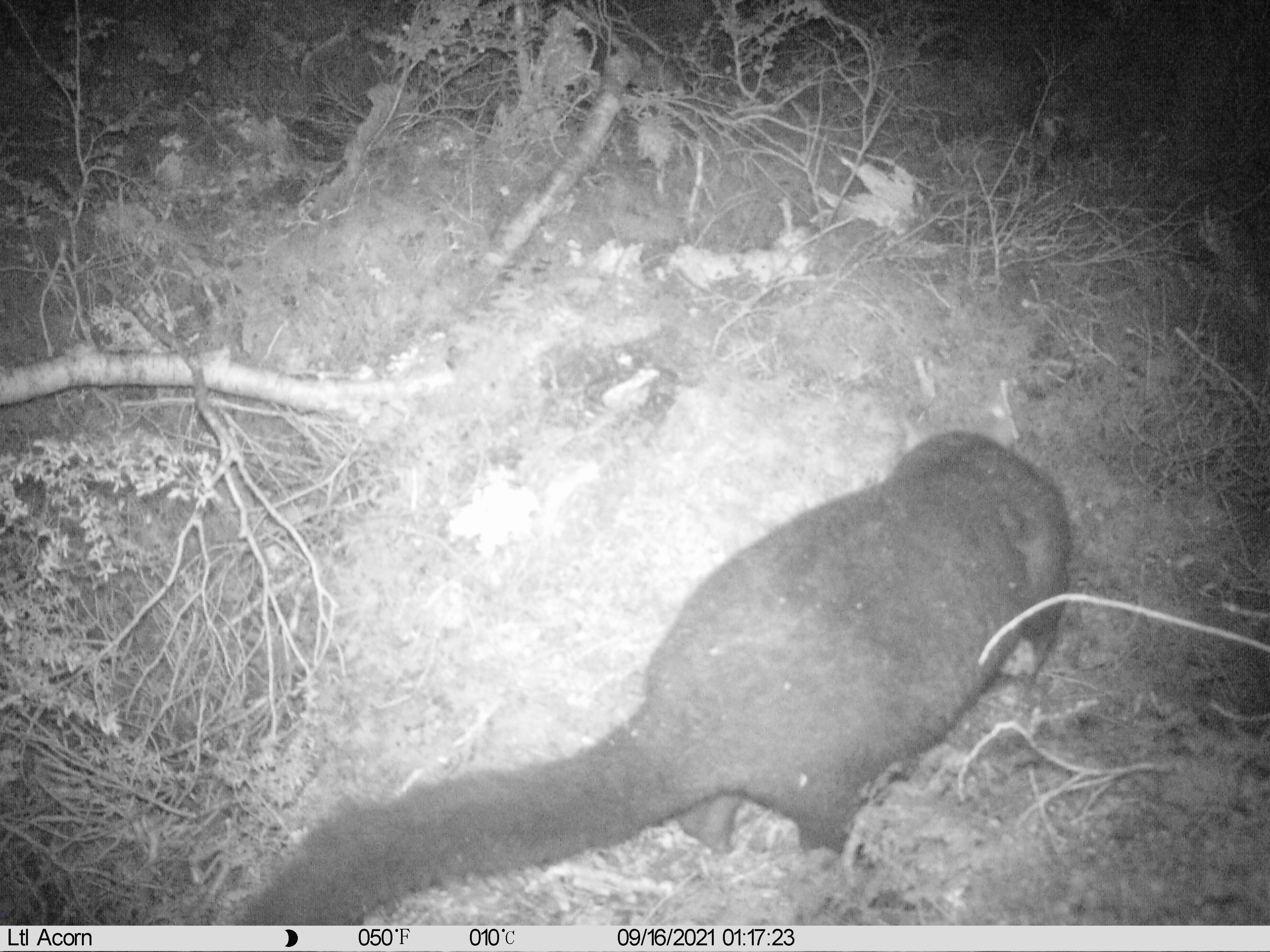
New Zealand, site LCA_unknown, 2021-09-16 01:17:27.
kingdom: Animalia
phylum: Chordata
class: Mammalia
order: Diprotodontia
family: Phalangeridae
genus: Trichosurus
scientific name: Trichosurus vulpecula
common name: common brushtail possum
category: possum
Possum (common brushtail possum) (Trichosurus vulpecula).